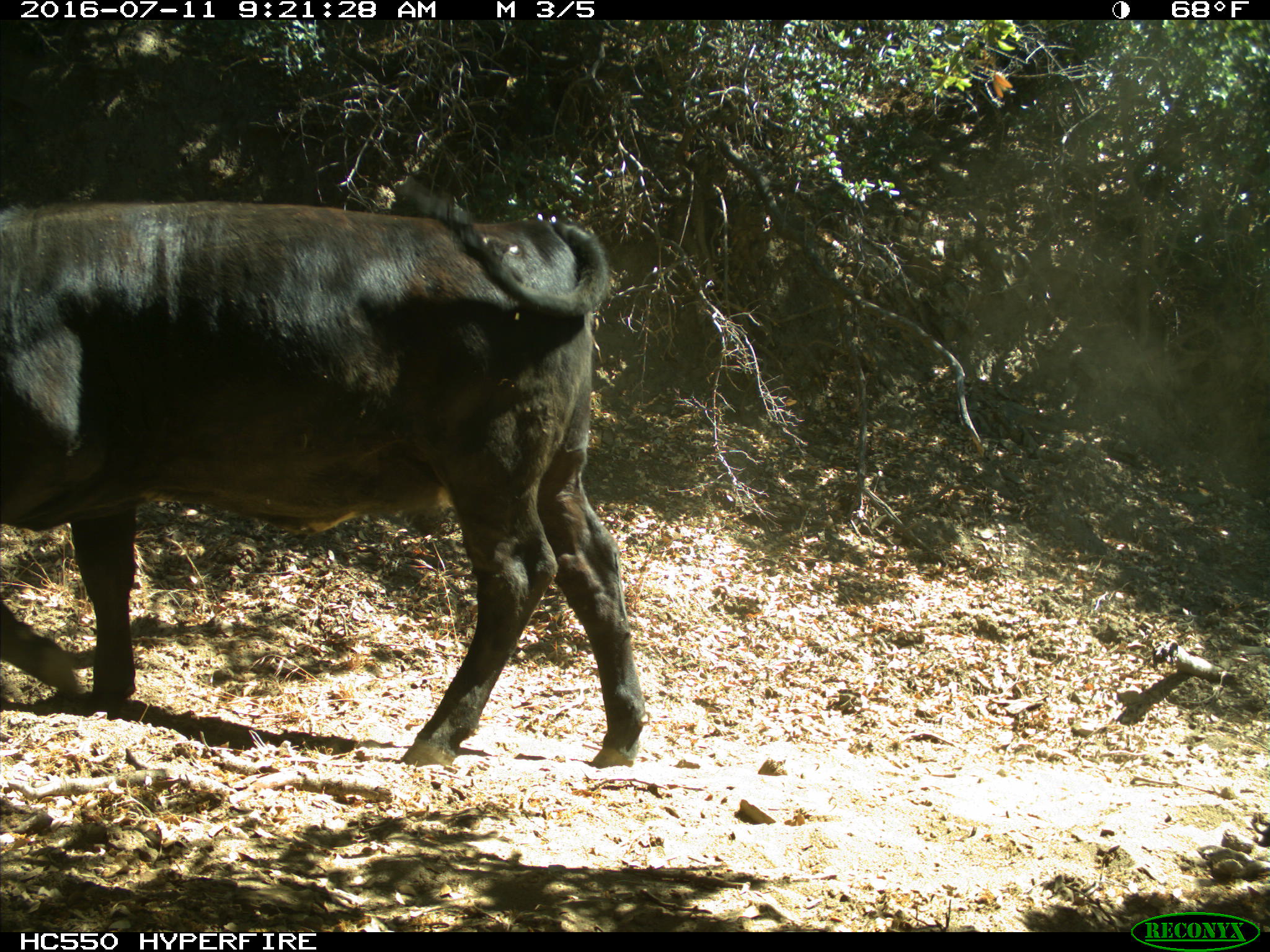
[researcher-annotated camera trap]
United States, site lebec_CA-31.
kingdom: Animalia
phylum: Chordata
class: Mammalia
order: Artiodactyla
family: Bovidae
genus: Bos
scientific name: Bos taurus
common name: domestic cow